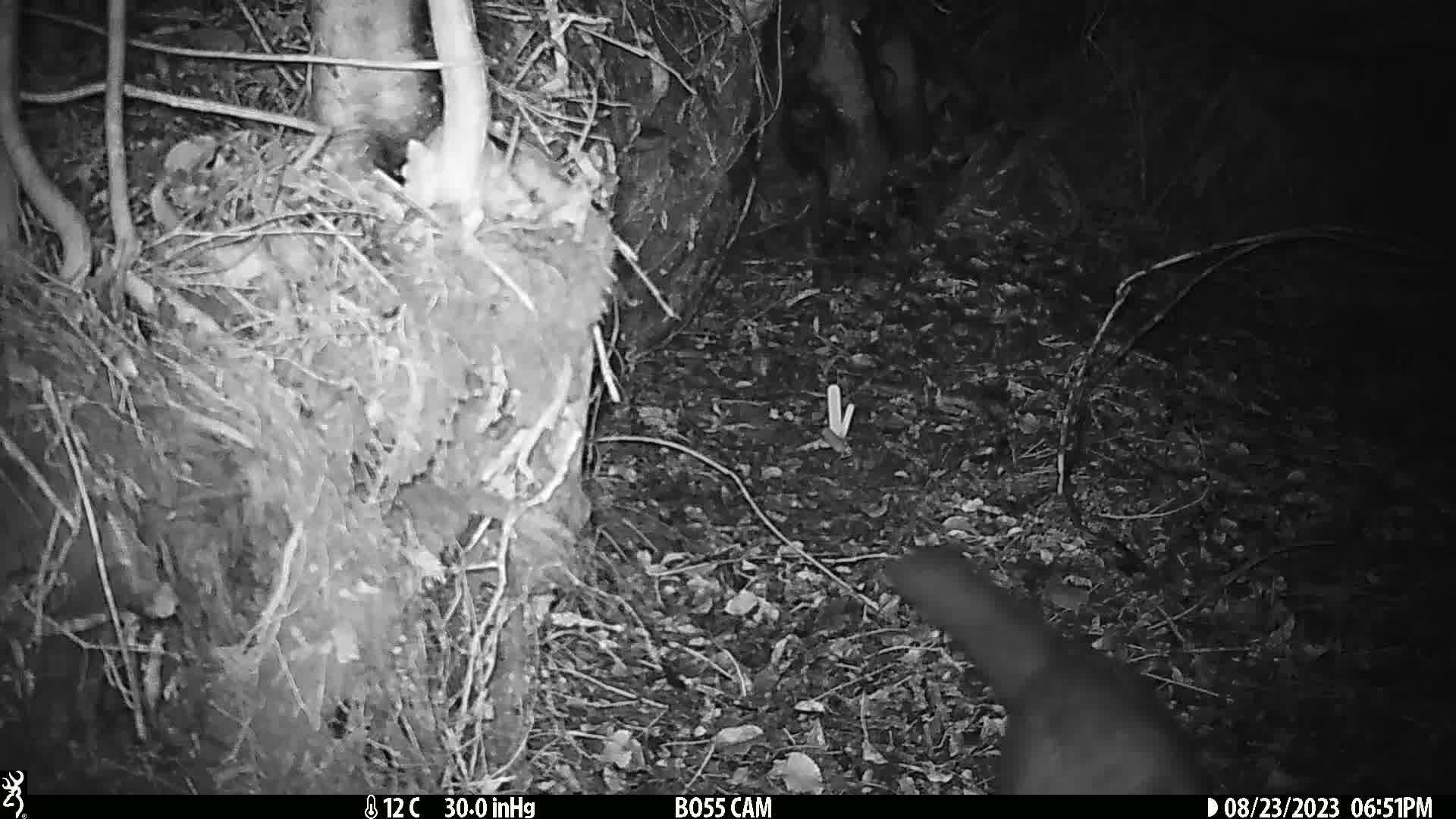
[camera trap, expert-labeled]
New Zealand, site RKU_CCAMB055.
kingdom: Animalia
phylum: Chordata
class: Mammalia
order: Diprotodontia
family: Phalangeridae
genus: Trichosurus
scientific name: Trichosurus vulpecula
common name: common brushtail possum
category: possum